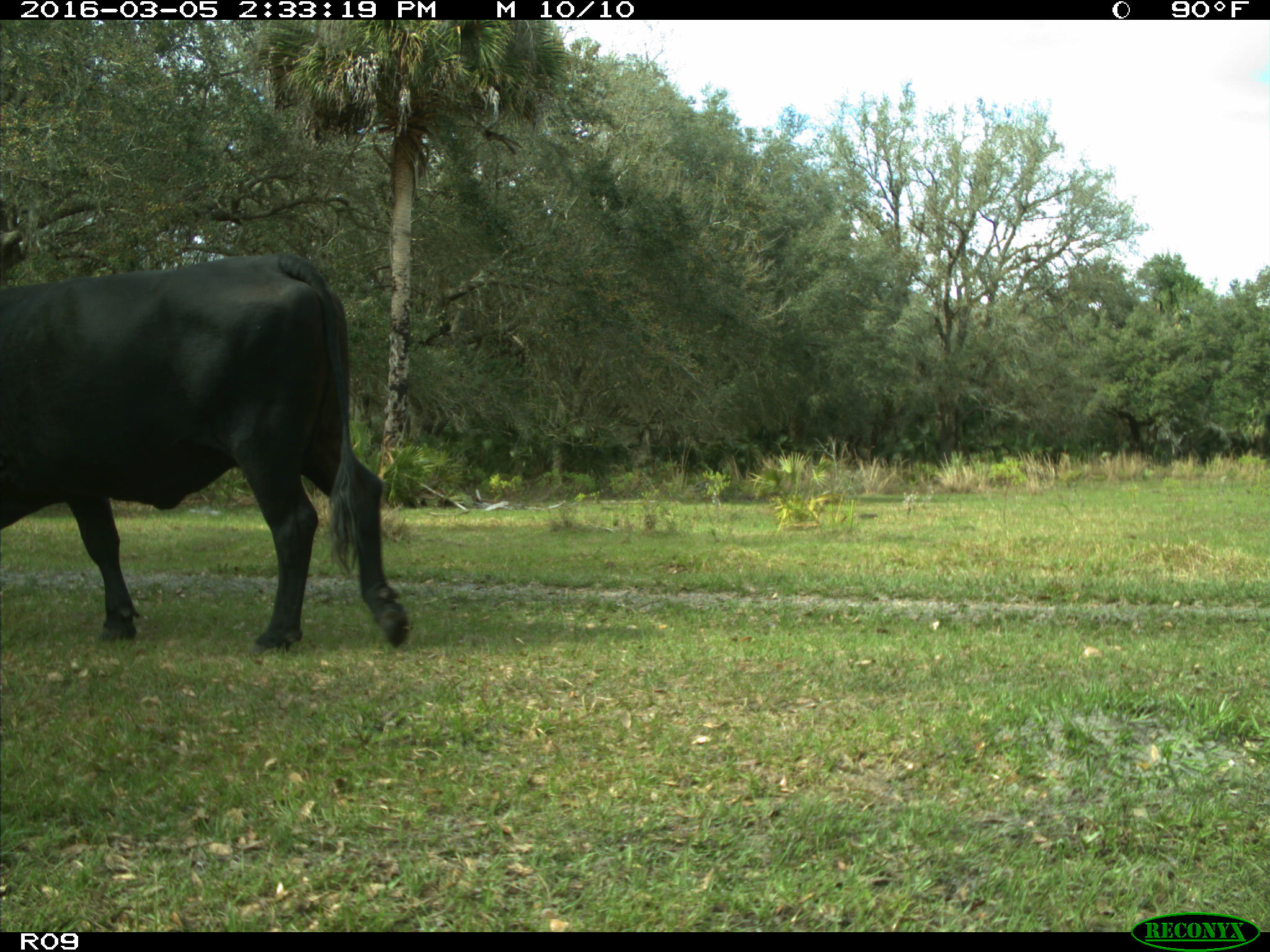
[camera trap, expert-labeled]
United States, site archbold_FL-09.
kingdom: Animalia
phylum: Chordata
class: Mammalia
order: Artiodactyla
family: Bovidae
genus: Bos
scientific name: Bos taurus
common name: domestic cow